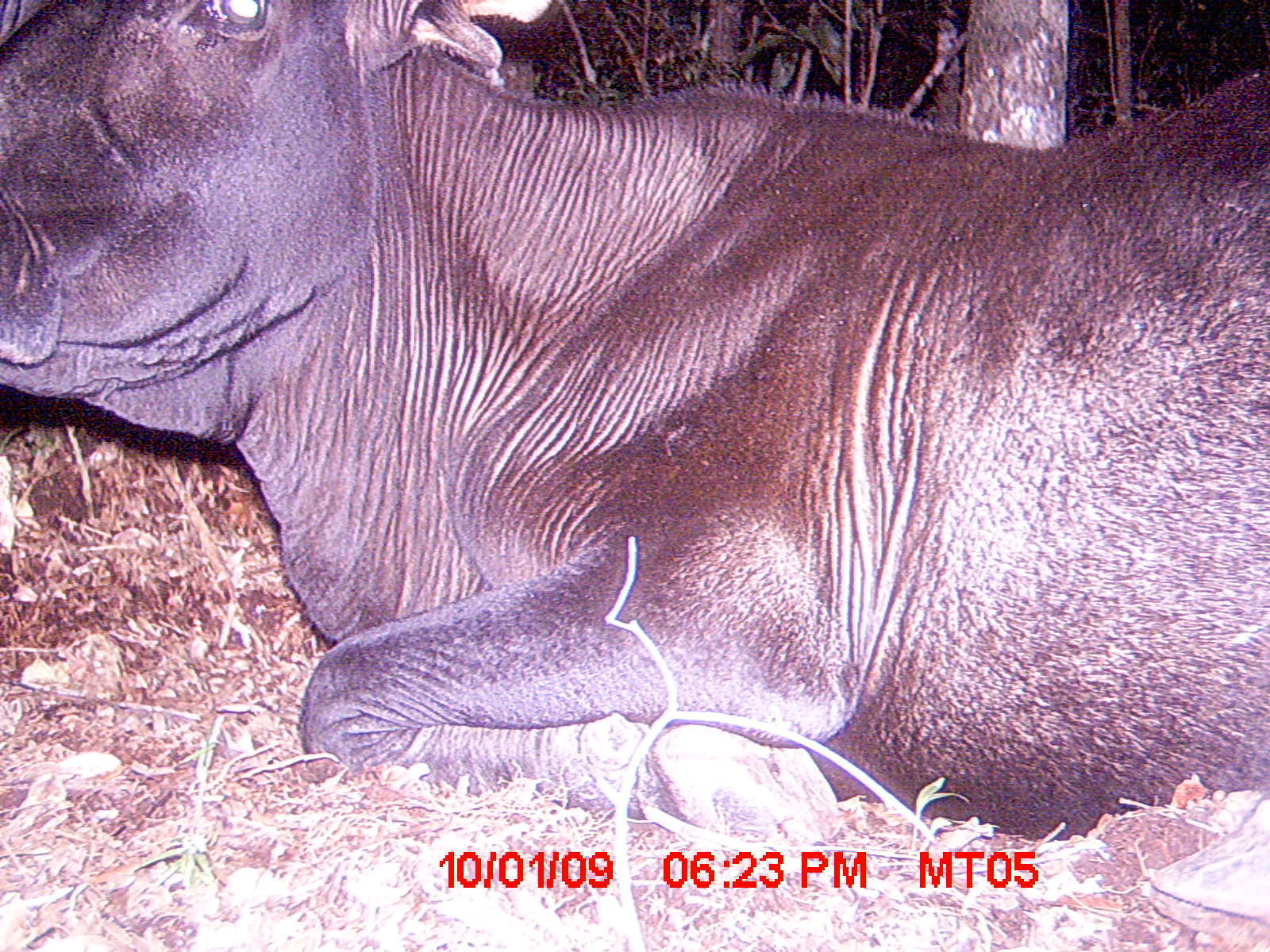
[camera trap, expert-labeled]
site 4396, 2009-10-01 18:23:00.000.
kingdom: Animalia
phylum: Chordata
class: Mammalia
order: Artiodactyla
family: Bovidae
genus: Bos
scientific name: Bos taurus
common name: domestic cattle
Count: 2.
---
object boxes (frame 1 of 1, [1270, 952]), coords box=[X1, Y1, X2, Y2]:
bos taurus: box=[1, 0, 1270, 946]